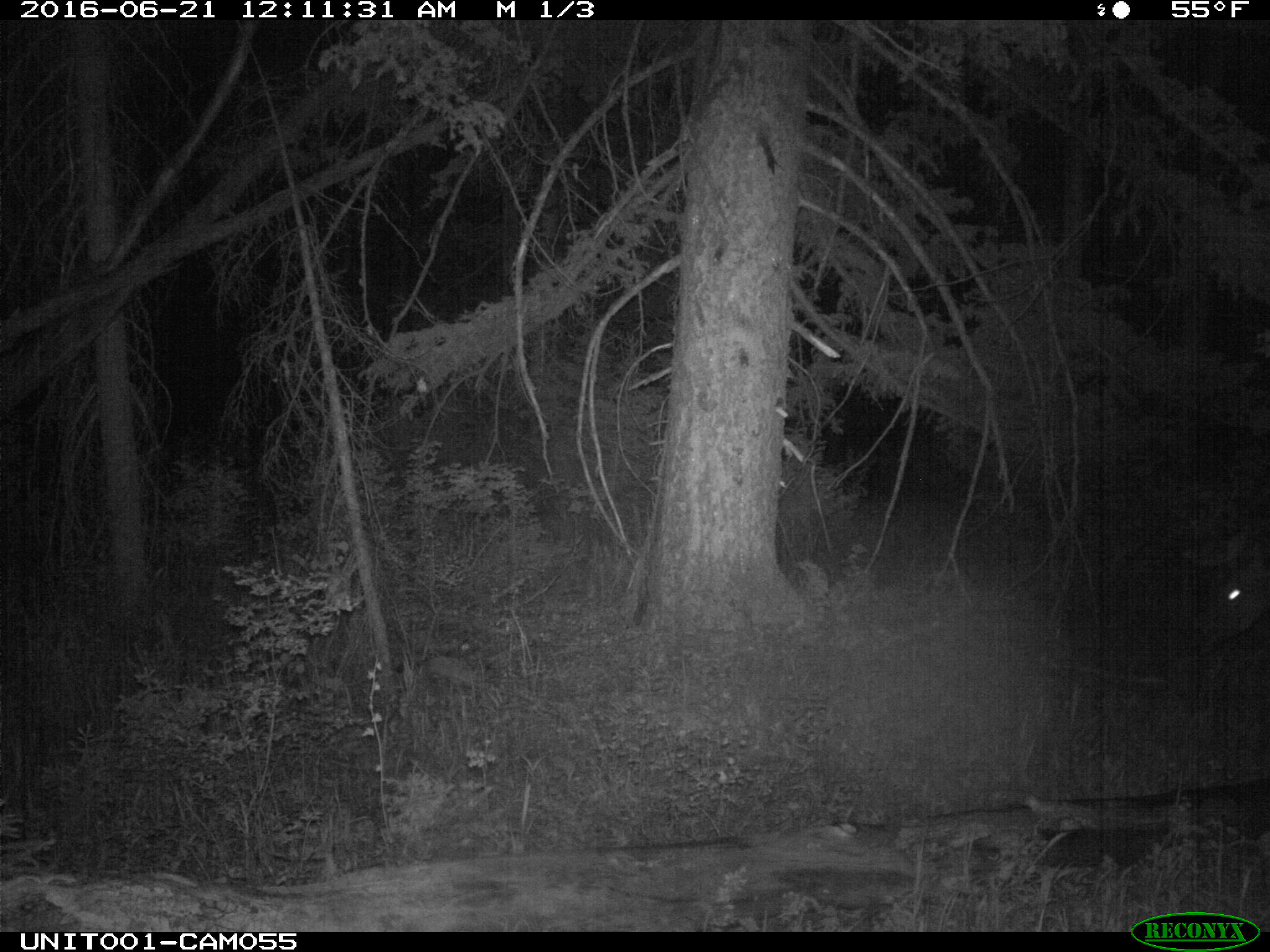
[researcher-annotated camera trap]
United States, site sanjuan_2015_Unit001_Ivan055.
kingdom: Animalia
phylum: Chordata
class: Mammalia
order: Artiodactyla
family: Cervidae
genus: Cervus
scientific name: Cervus elaphus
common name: red deer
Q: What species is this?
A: Cervus elaphus (red deer).